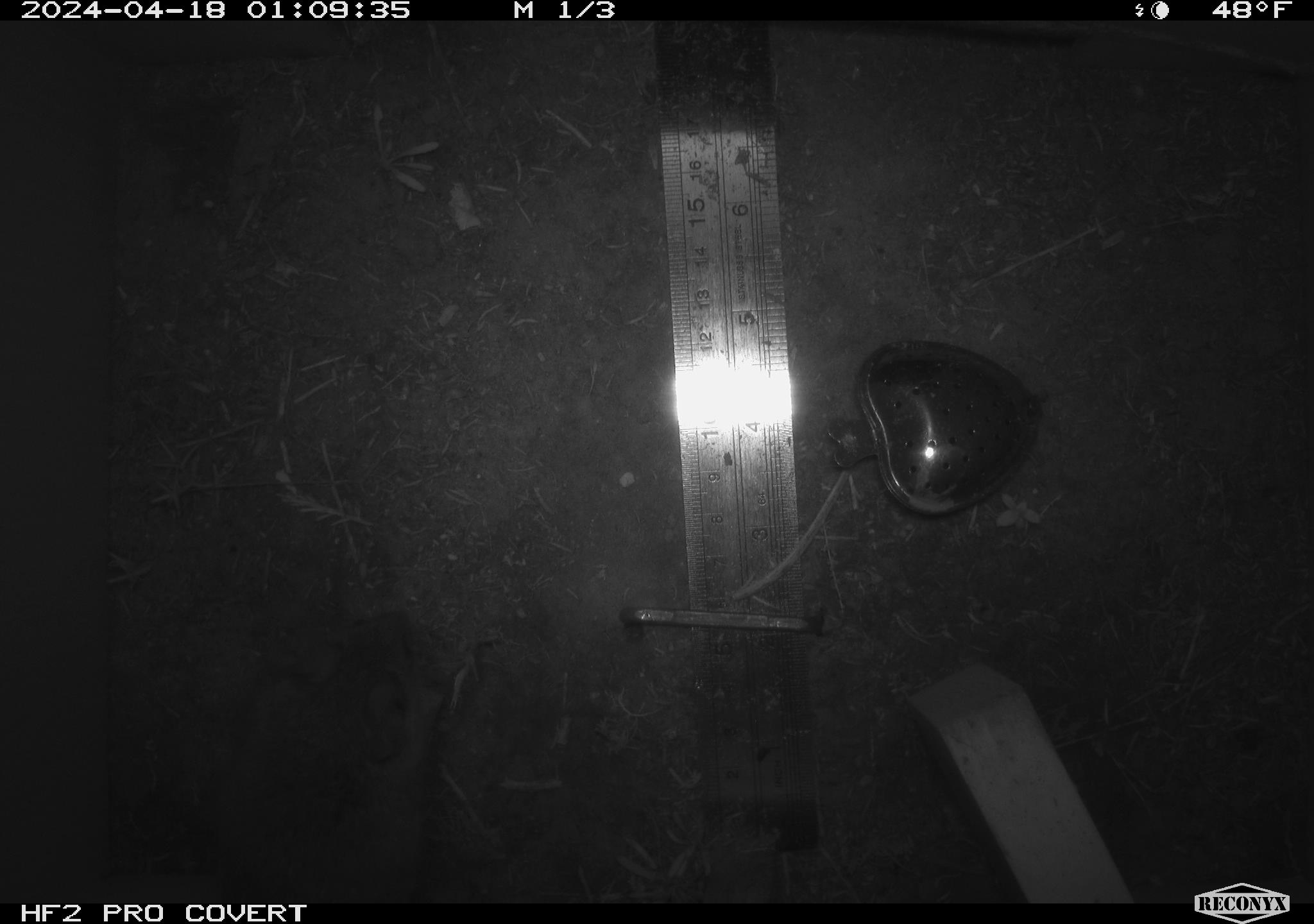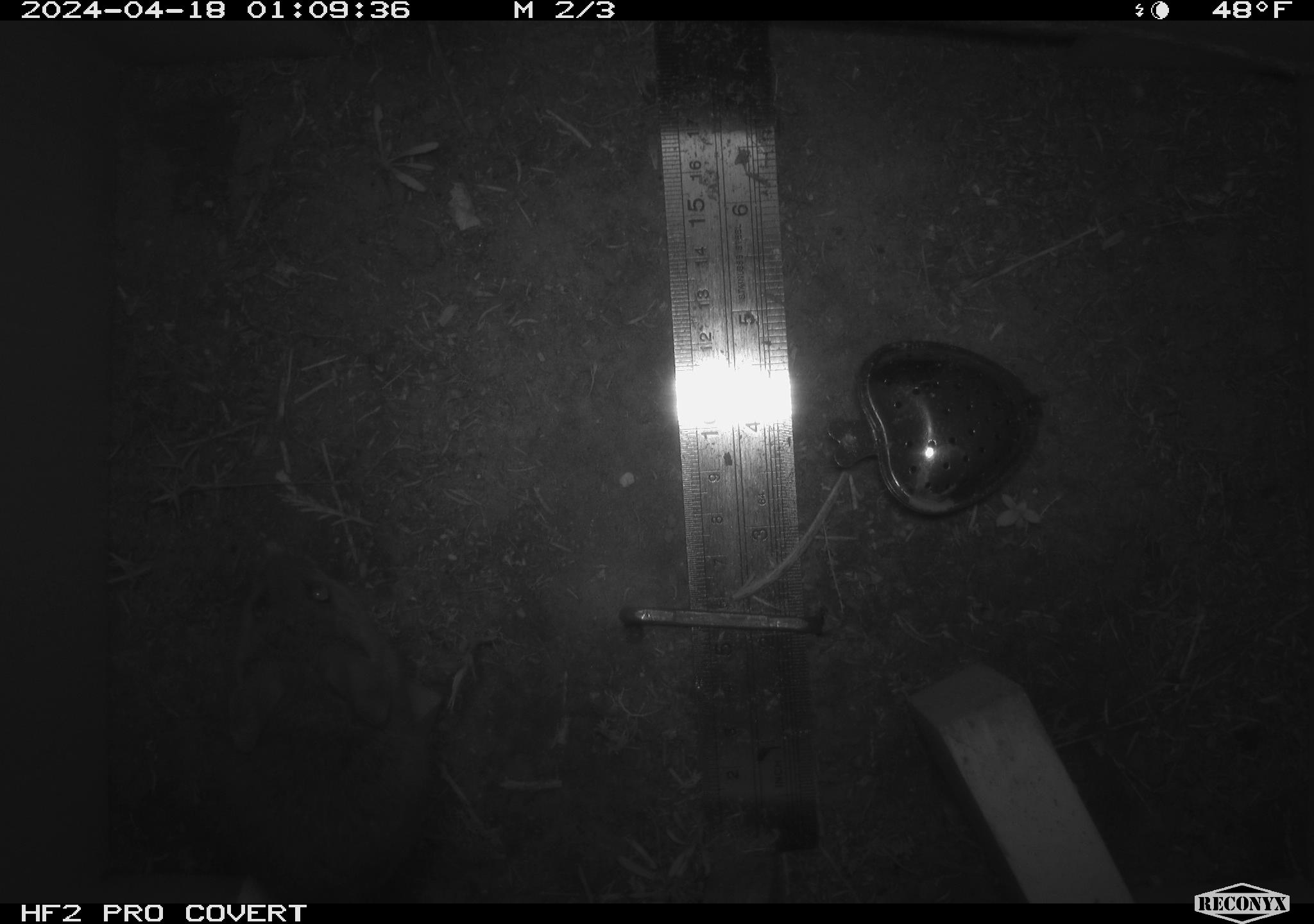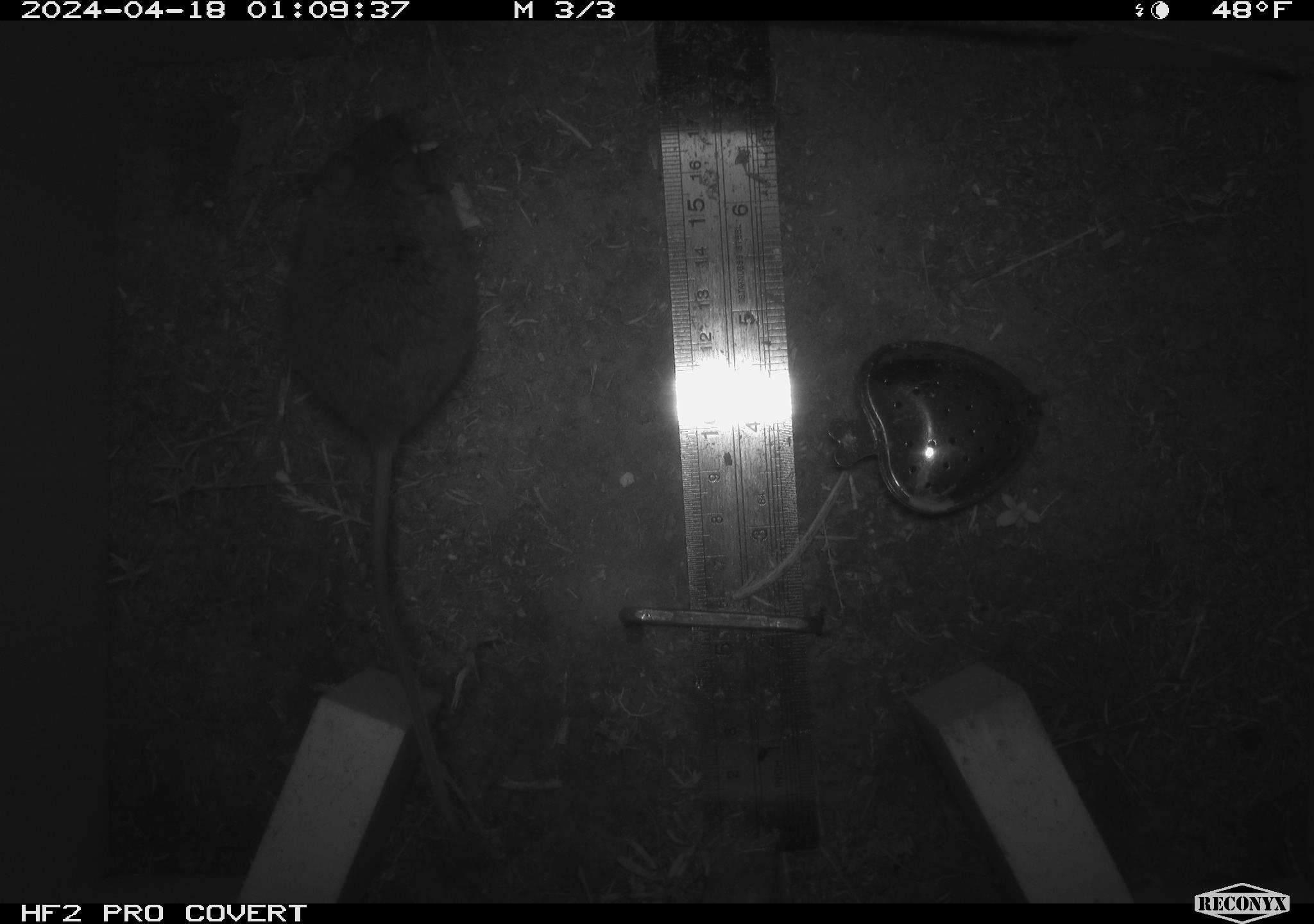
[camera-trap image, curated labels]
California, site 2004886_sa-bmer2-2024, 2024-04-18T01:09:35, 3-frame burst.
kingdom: Animalia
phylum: Chordata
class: Mammalia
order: Rodentia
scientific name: Rodentia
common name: mouse species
Mouse species (Rodentia).